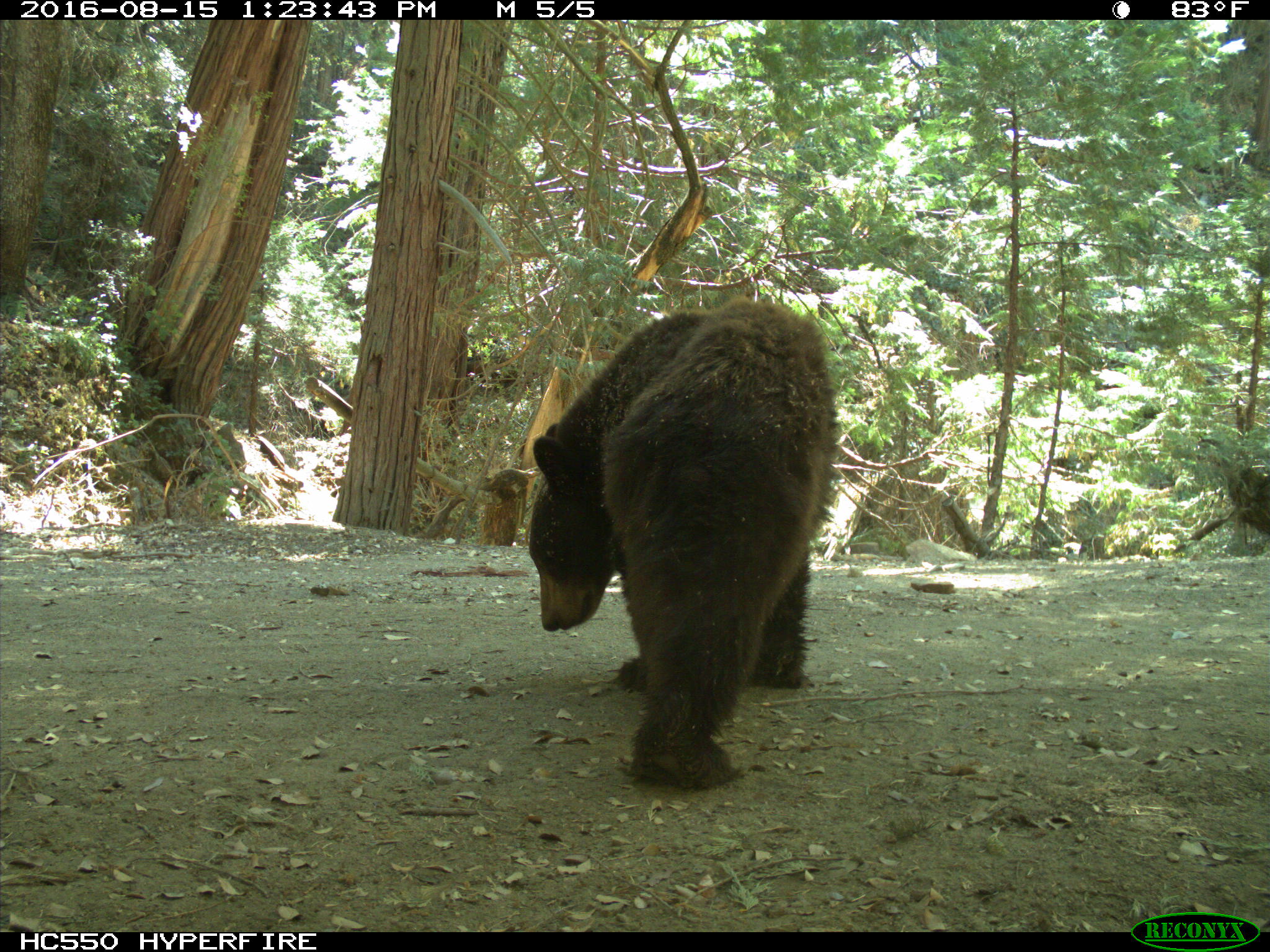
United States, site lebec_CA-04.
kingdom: Animalia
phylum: Chordata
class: Mammalia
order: Carnivora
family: Ursidae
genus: Ursus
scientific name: Ursus americanus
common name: american black bear